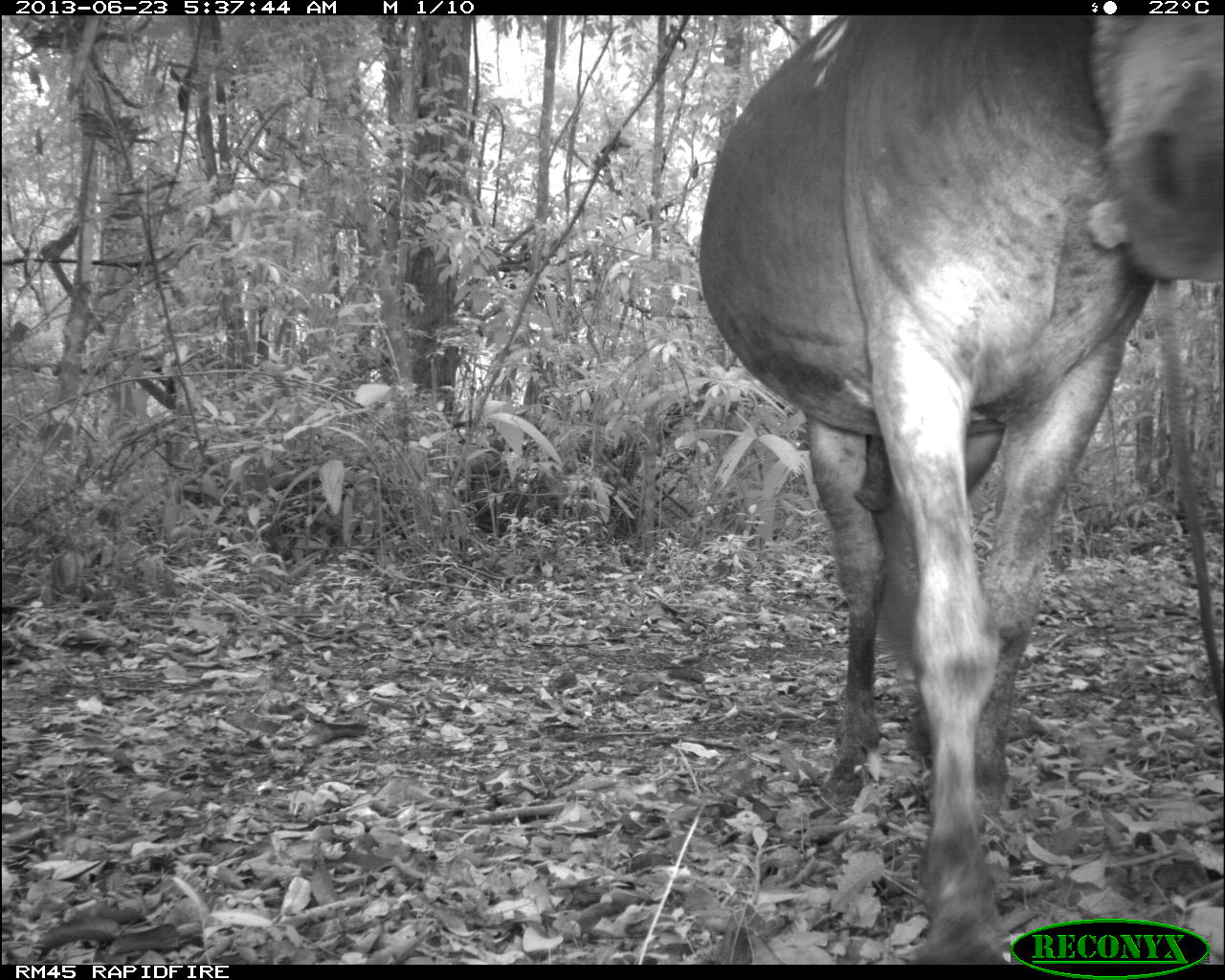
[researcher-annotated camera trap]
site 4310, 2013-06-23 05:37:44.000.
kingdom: Animalia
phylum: Chordata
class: Mammalia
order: Perissodactyla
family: Equidae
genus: Equus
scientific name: Equus ferus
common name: wild horse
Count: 1.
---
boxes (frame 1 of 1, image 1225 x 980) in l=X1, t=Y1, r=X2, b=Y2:
equus ferus: l=693, t=12, r=1225, b=964